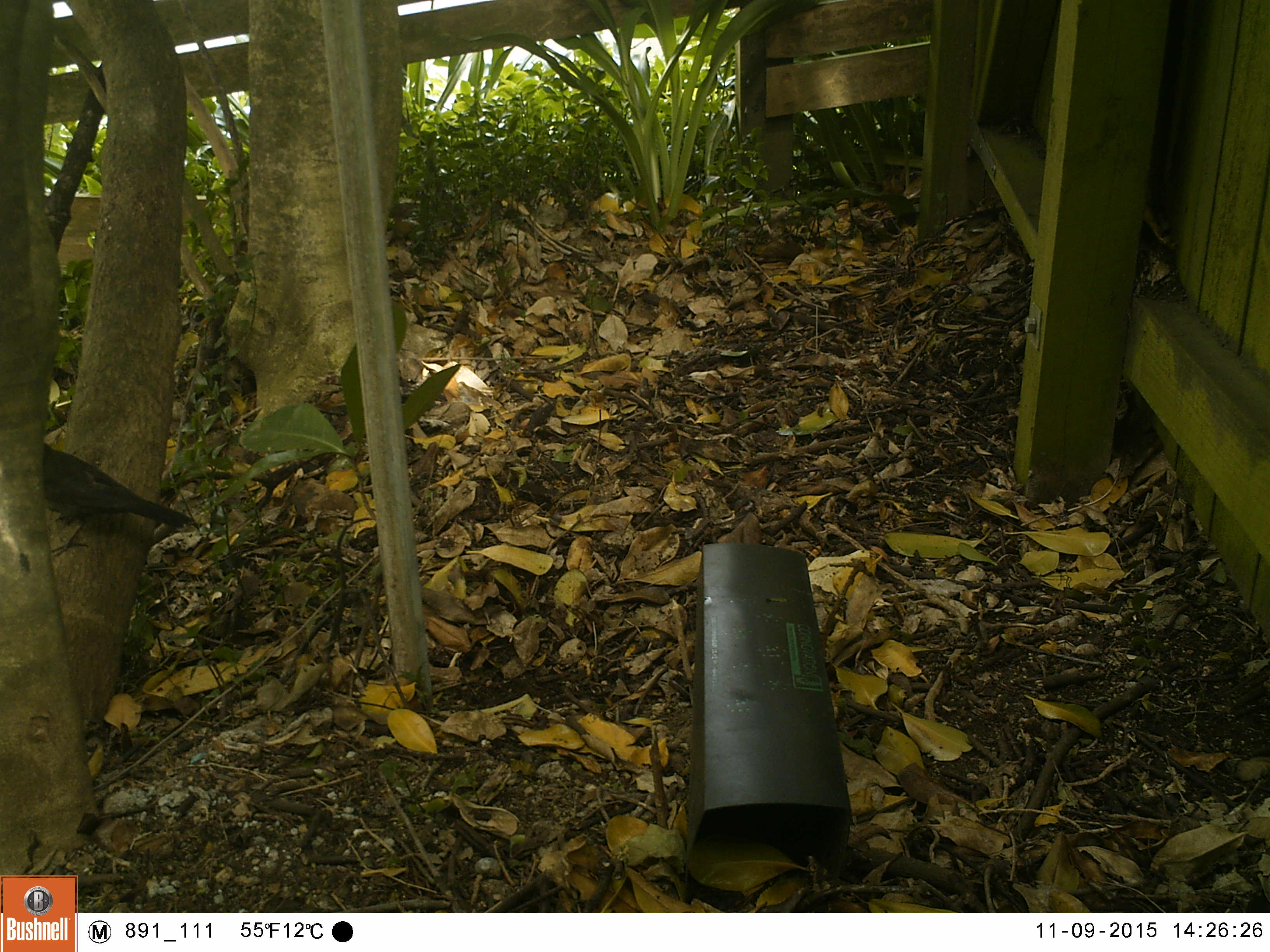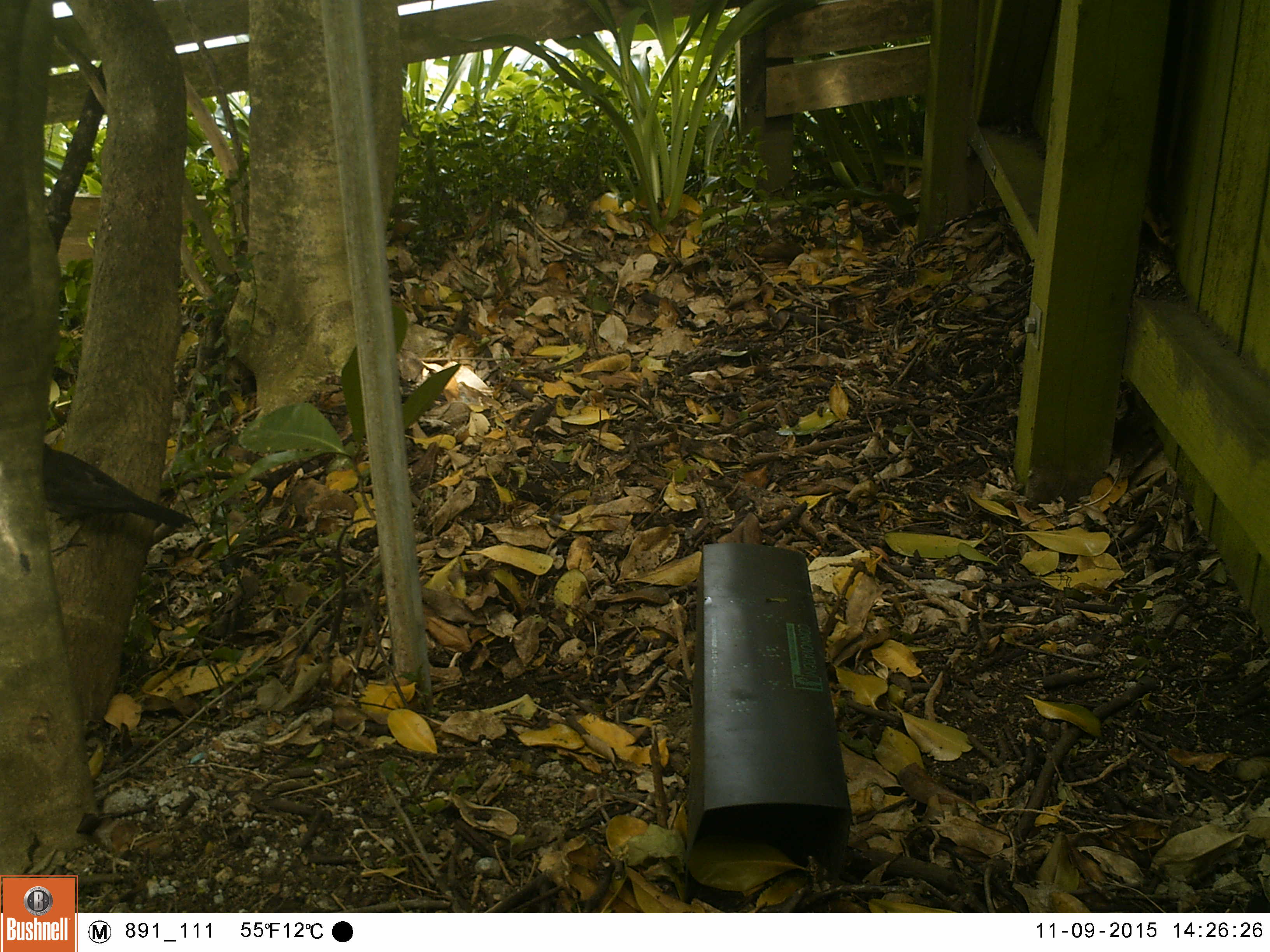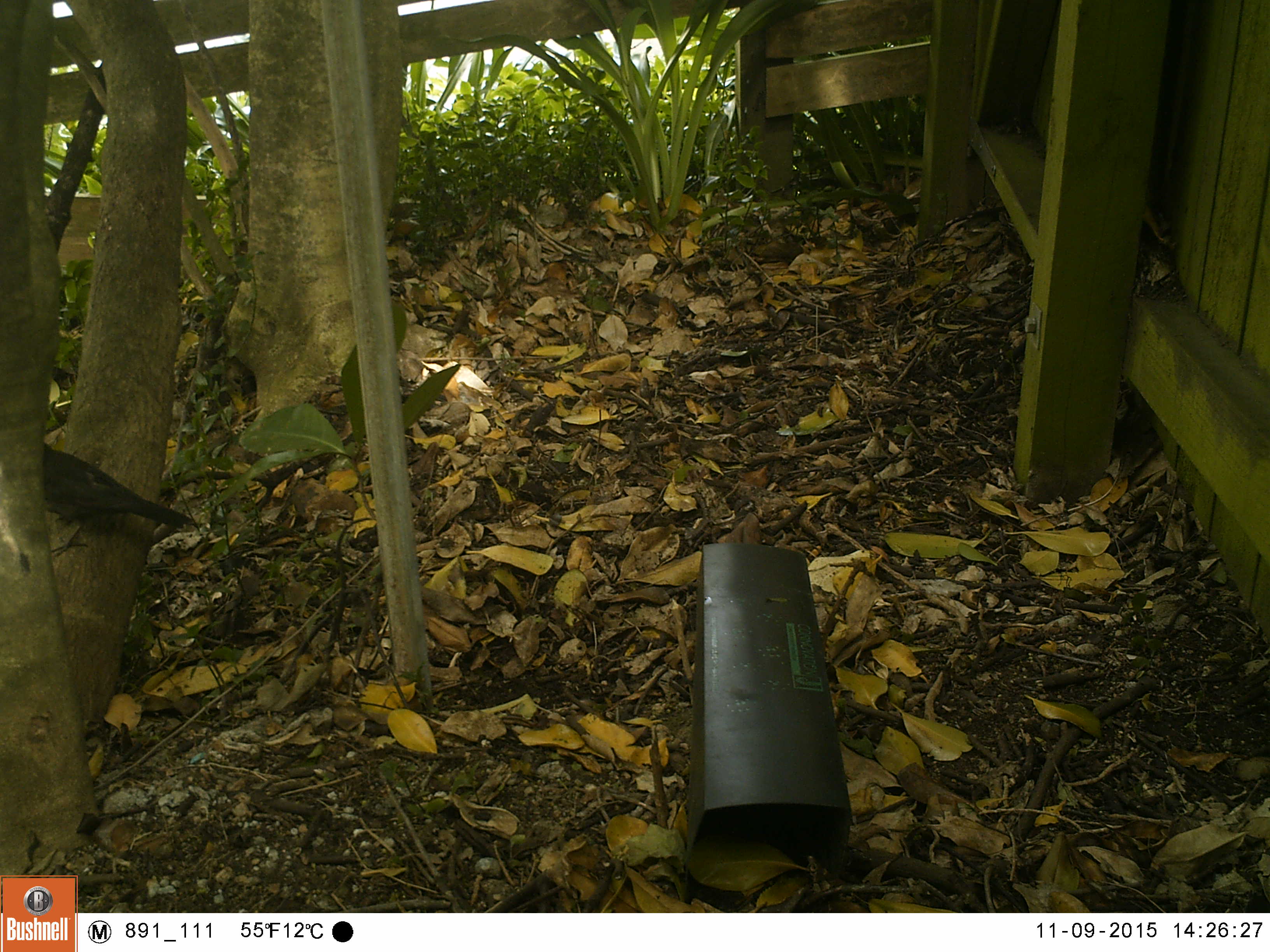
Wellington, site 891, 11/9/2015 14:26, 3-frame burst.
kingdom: Animalia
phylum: Chordata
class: Aves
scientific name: Aves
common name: bird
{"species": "bird (Aves)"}